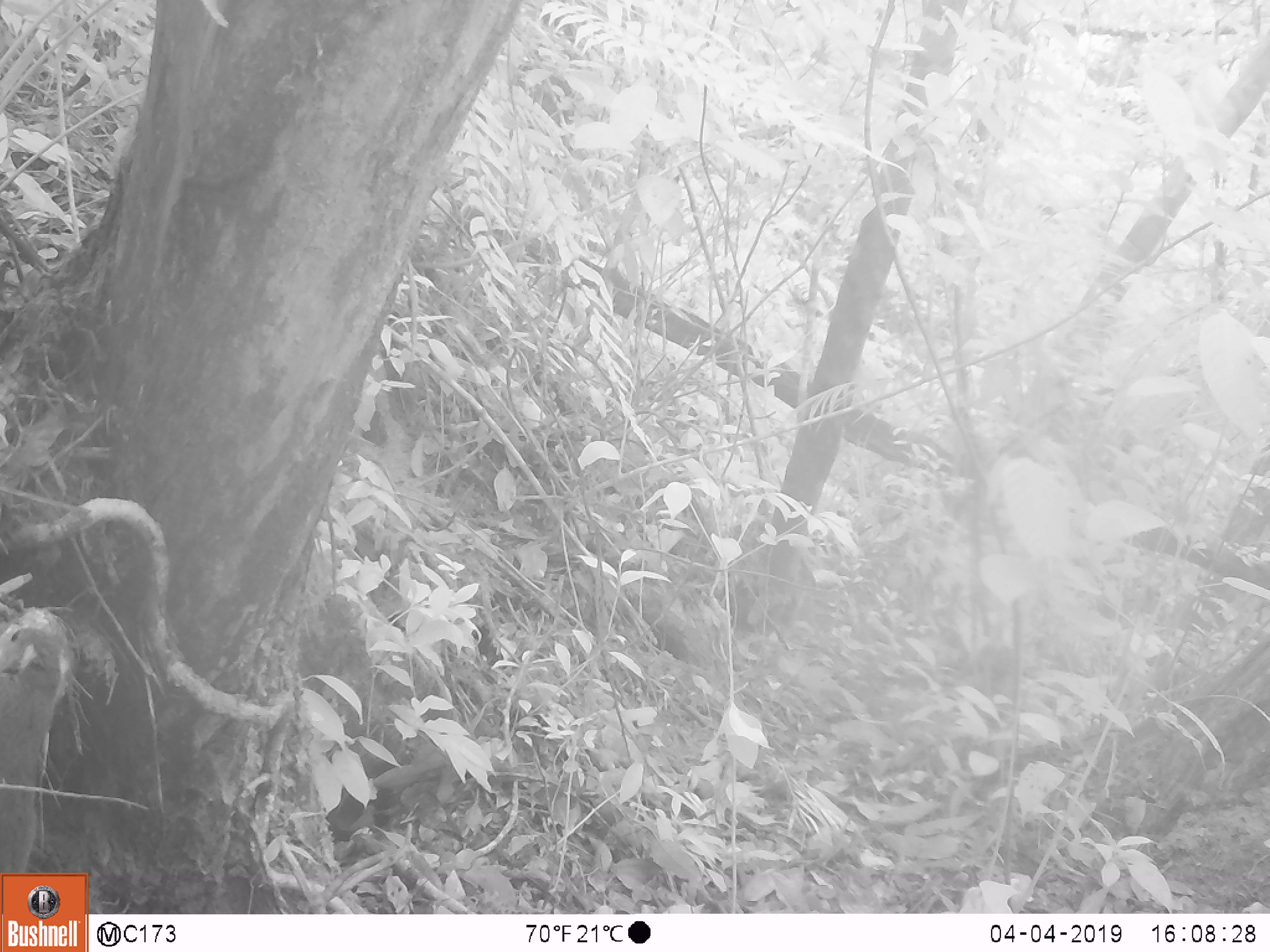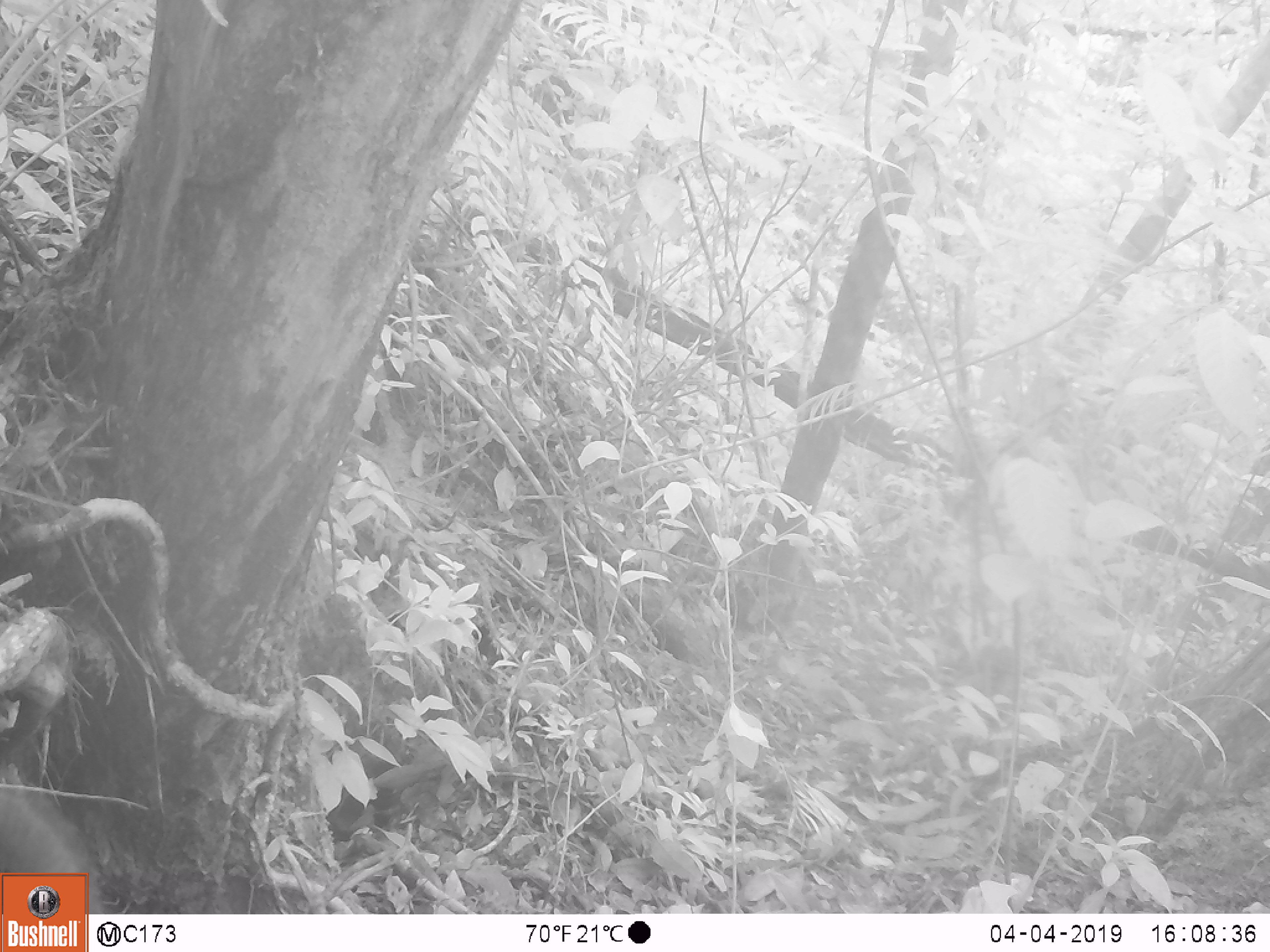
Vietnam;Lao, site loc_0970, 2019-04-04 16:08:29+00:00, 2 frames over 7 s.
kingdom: Animalia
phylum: Chordata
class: Mammalia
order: Rodentia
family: Sciuridae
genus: Sciurus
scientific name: Sciurus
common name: squirrel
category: unidentified squirrel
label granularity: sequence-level